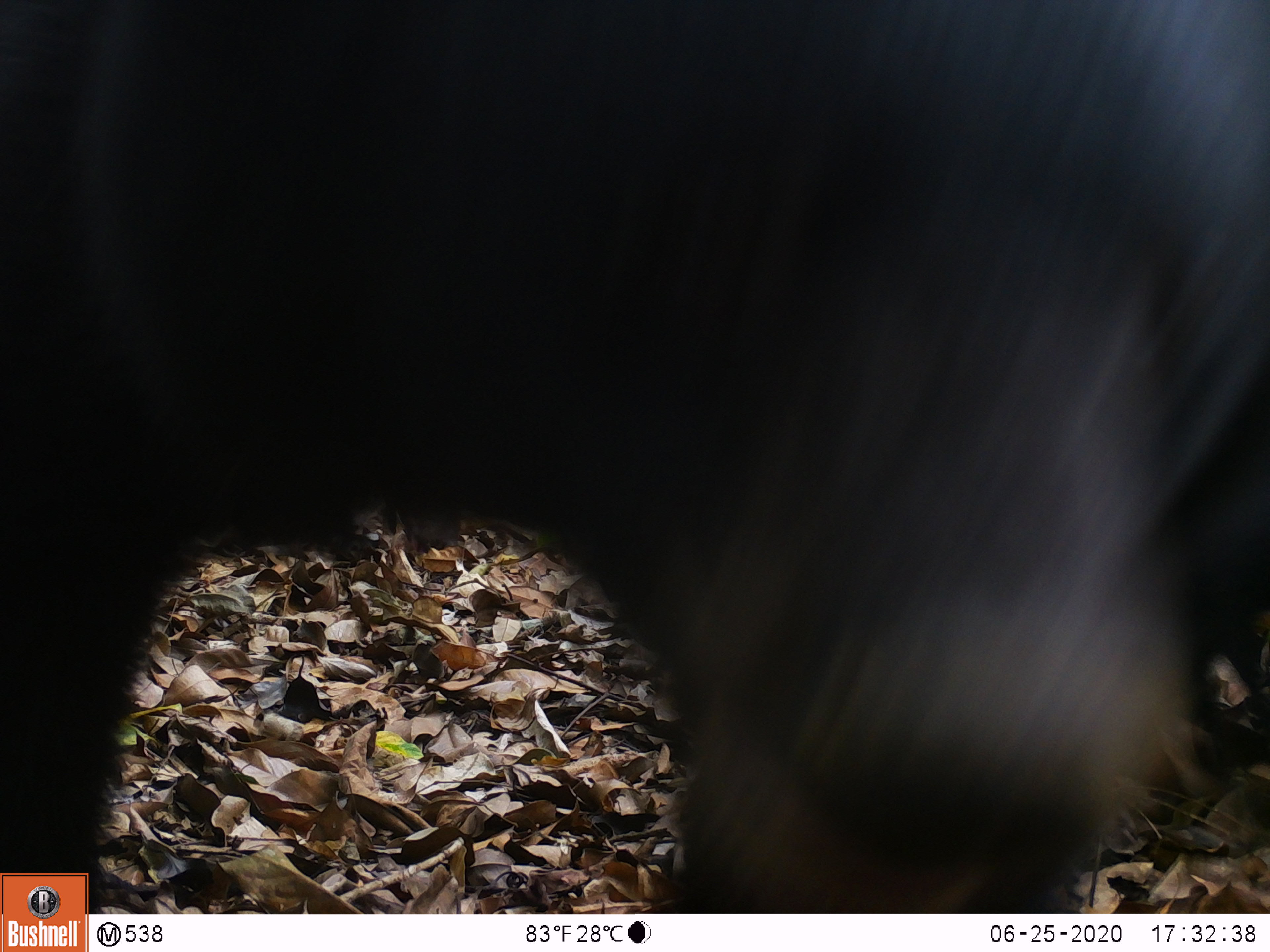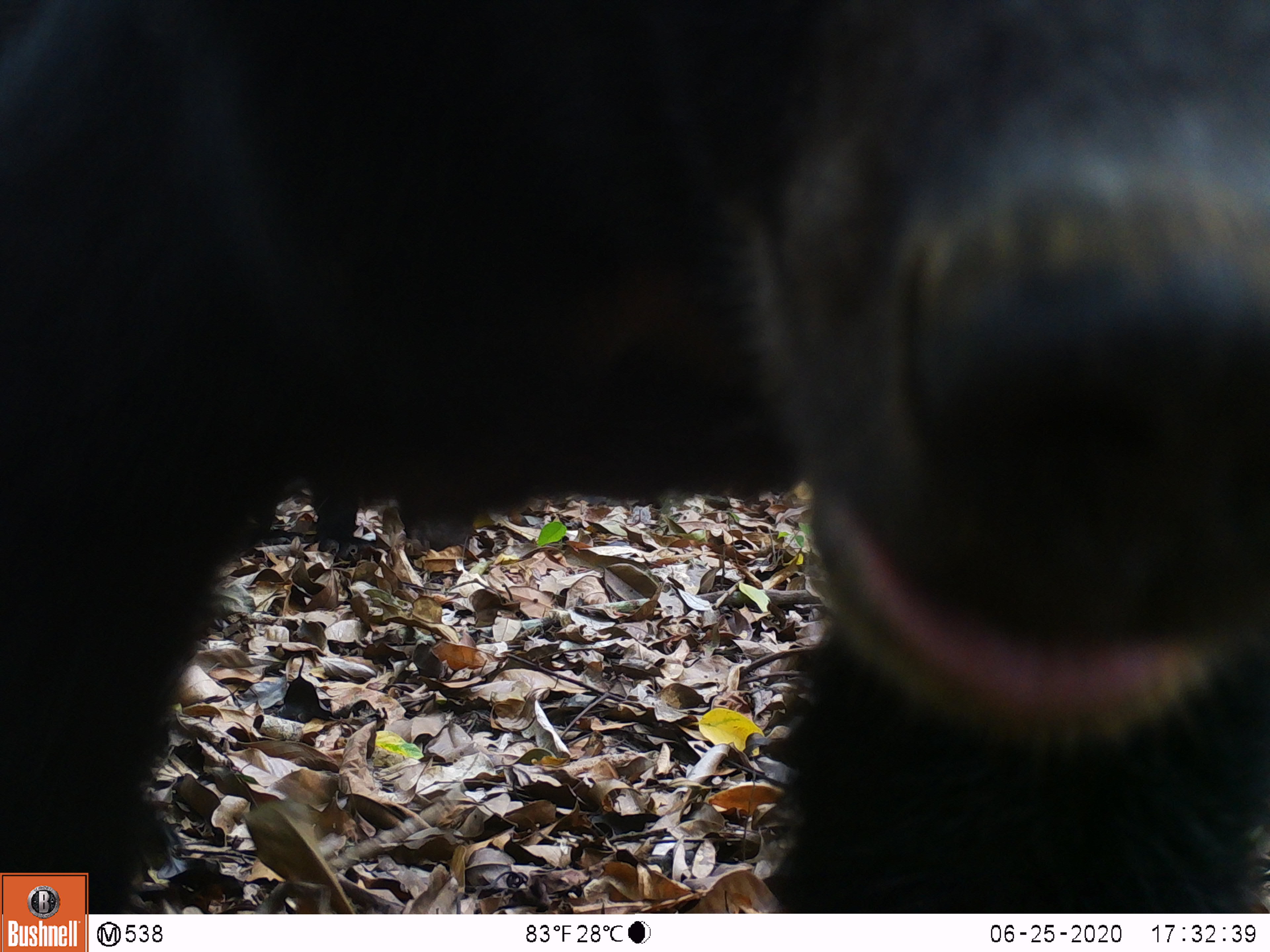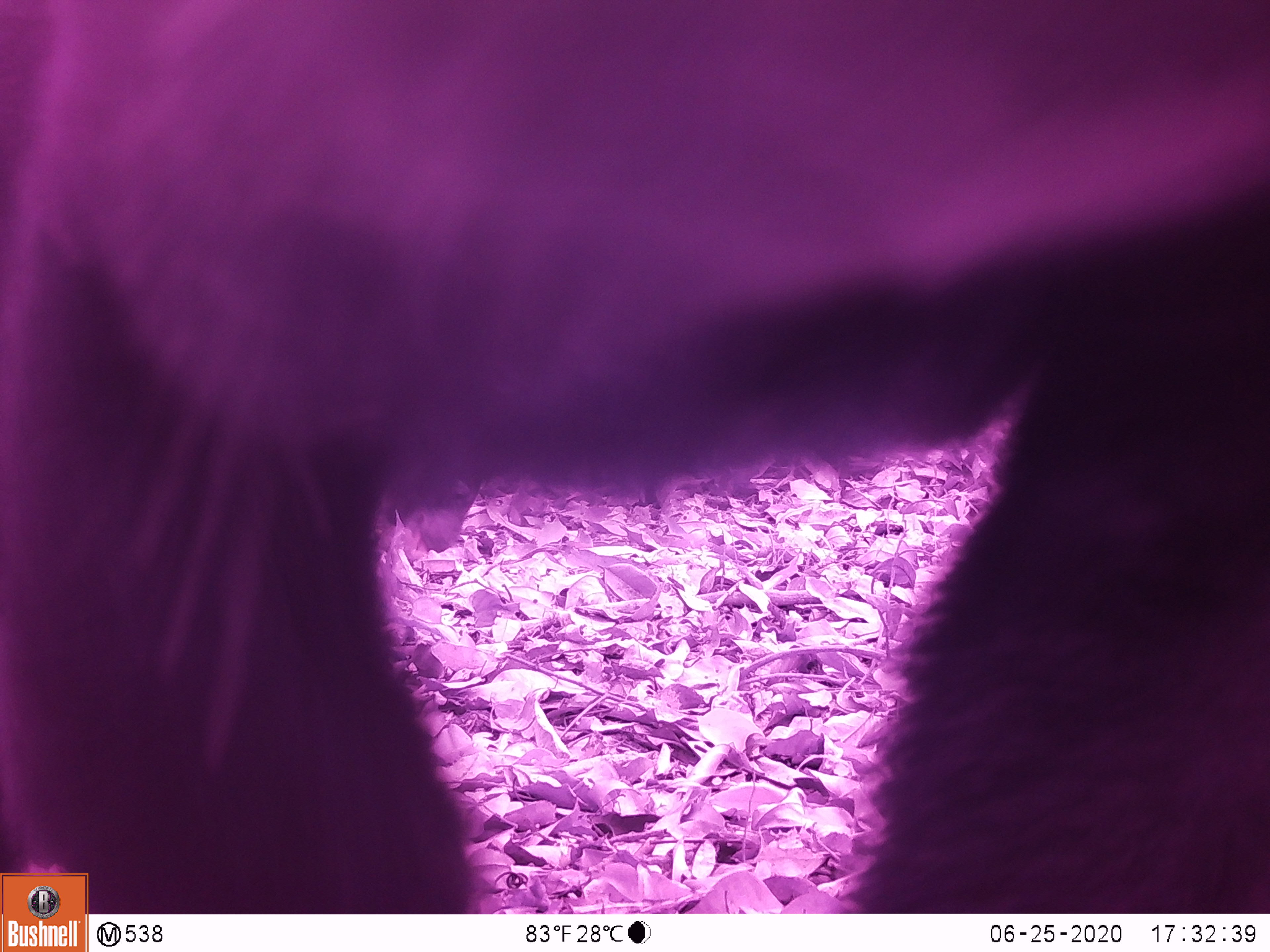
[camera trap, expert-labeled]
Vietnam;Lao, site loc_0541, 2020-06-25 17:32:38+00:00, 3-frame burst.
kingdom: Animalia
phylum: Chordata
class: Mammalia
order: Carnivora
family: Ursidae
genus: Ursus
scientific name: Ursus thibetanus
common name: asian black bear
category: asiatic black bear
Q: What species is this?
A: Asiatic black bear (asian black bear) (Ursus thibetanus).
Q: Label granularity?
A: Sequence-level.